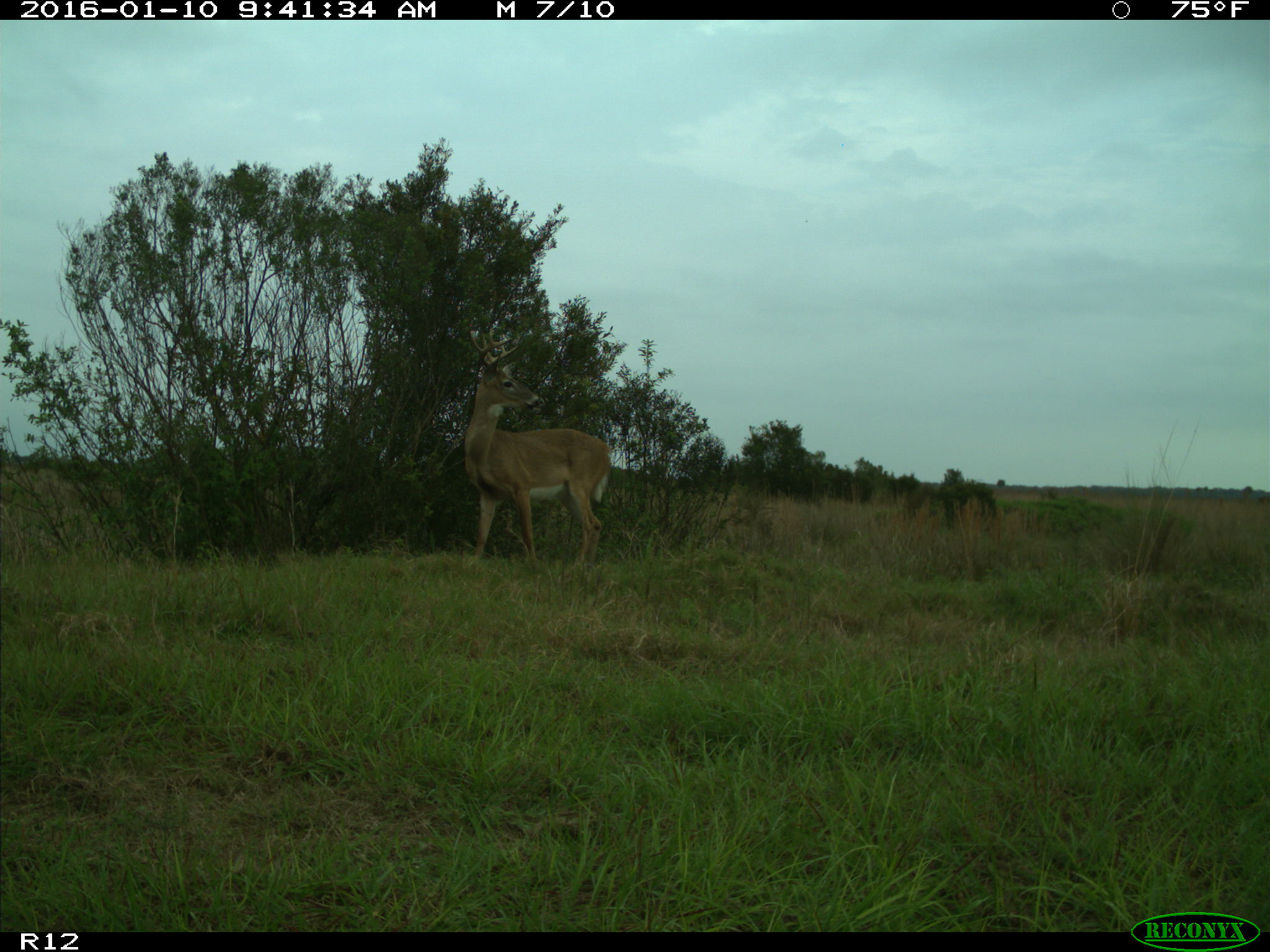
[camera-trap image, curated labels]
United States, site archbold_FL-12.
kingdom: Animalia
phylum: Chordata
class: Mammalia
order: Artiodactyla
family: Cervidae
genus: Odocoileus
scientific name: Odocoileus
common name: deer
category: unidentified deer